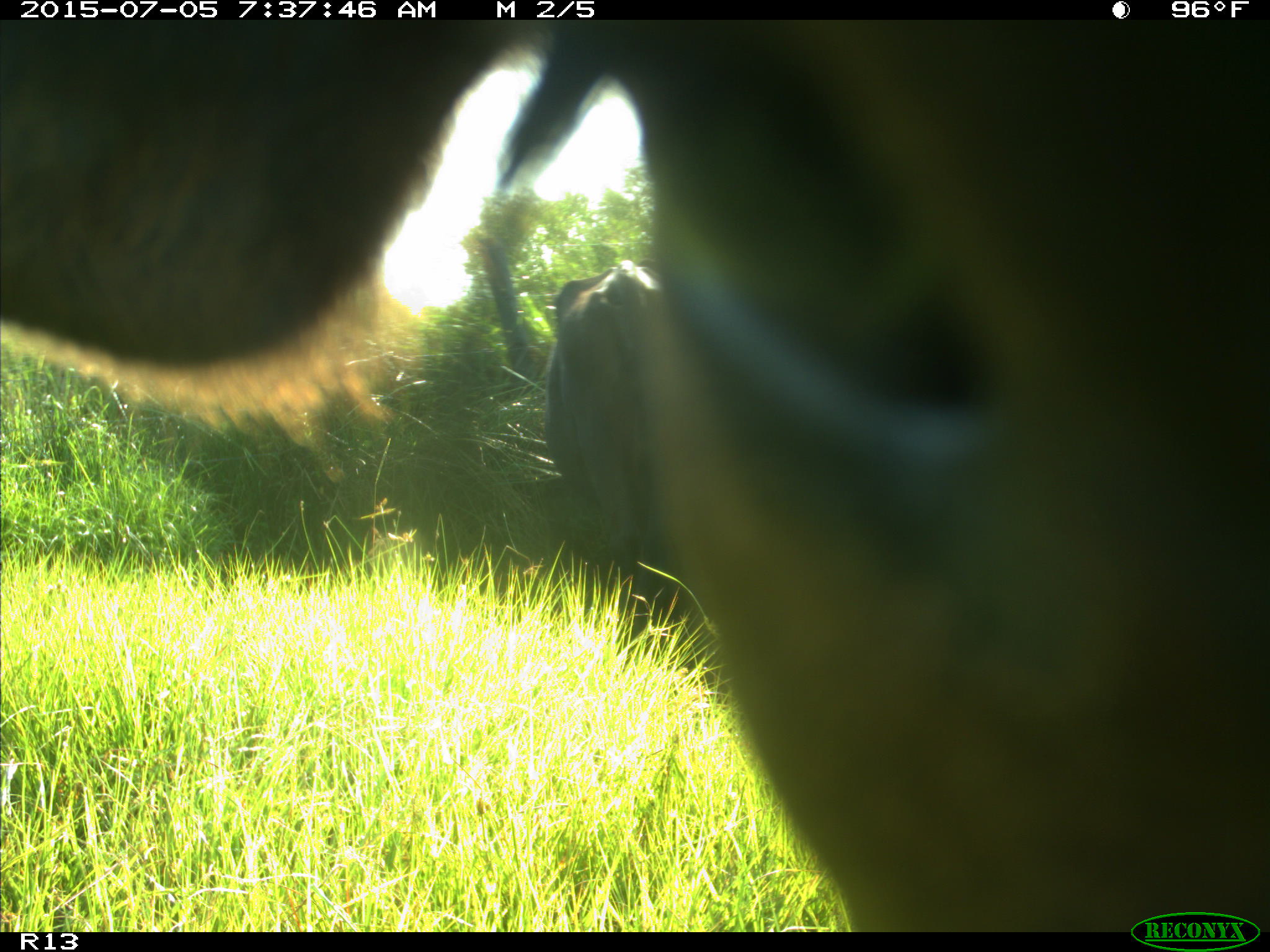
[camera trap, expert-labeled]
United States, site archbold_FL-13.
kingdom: Animalia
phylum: Chordata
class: Mammalia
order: Artiodactyla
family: Bovidae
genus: Bos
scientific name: Bos taurus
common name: domestic cow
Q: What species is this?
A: Bos taurus (domestic cow).